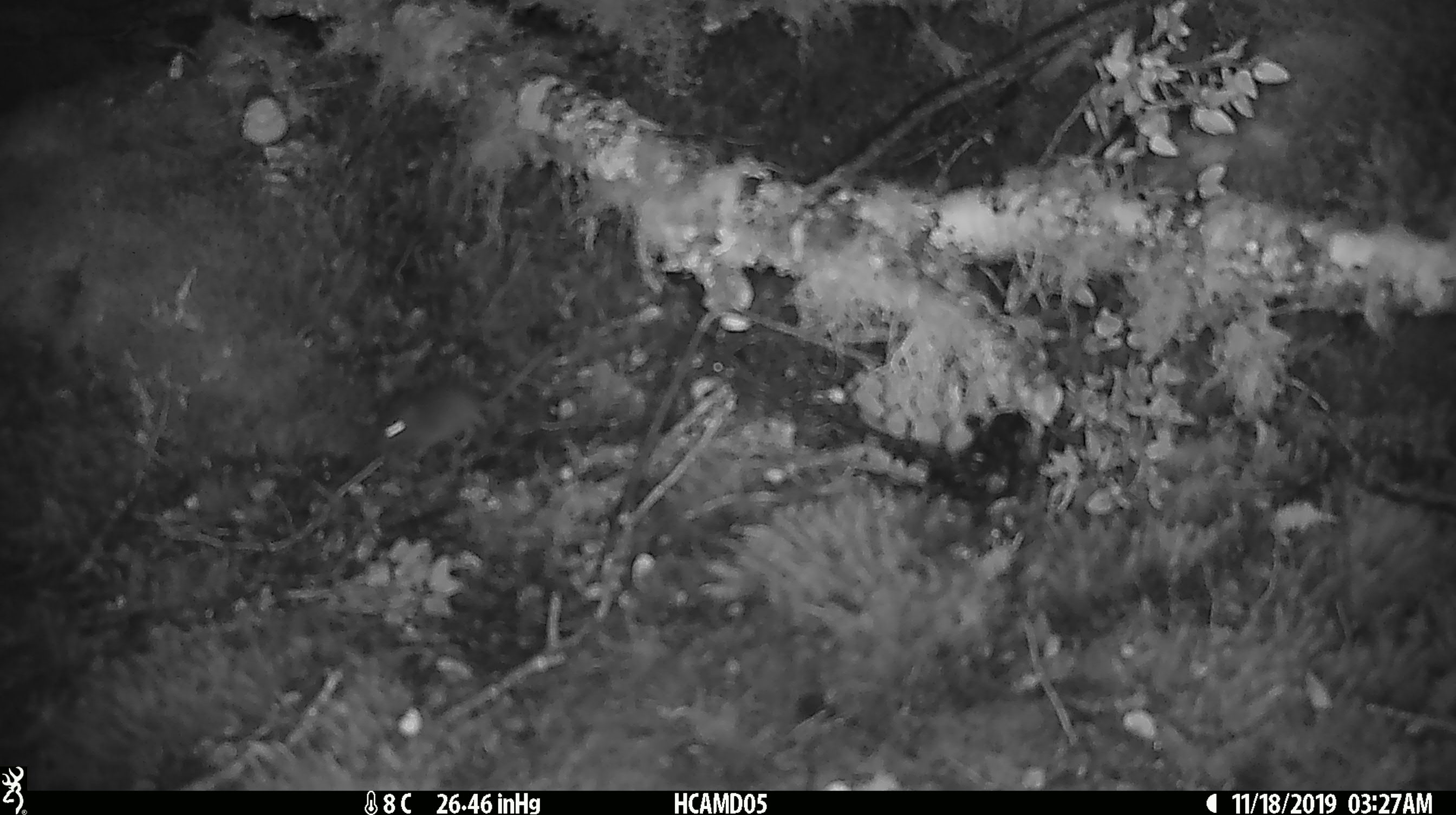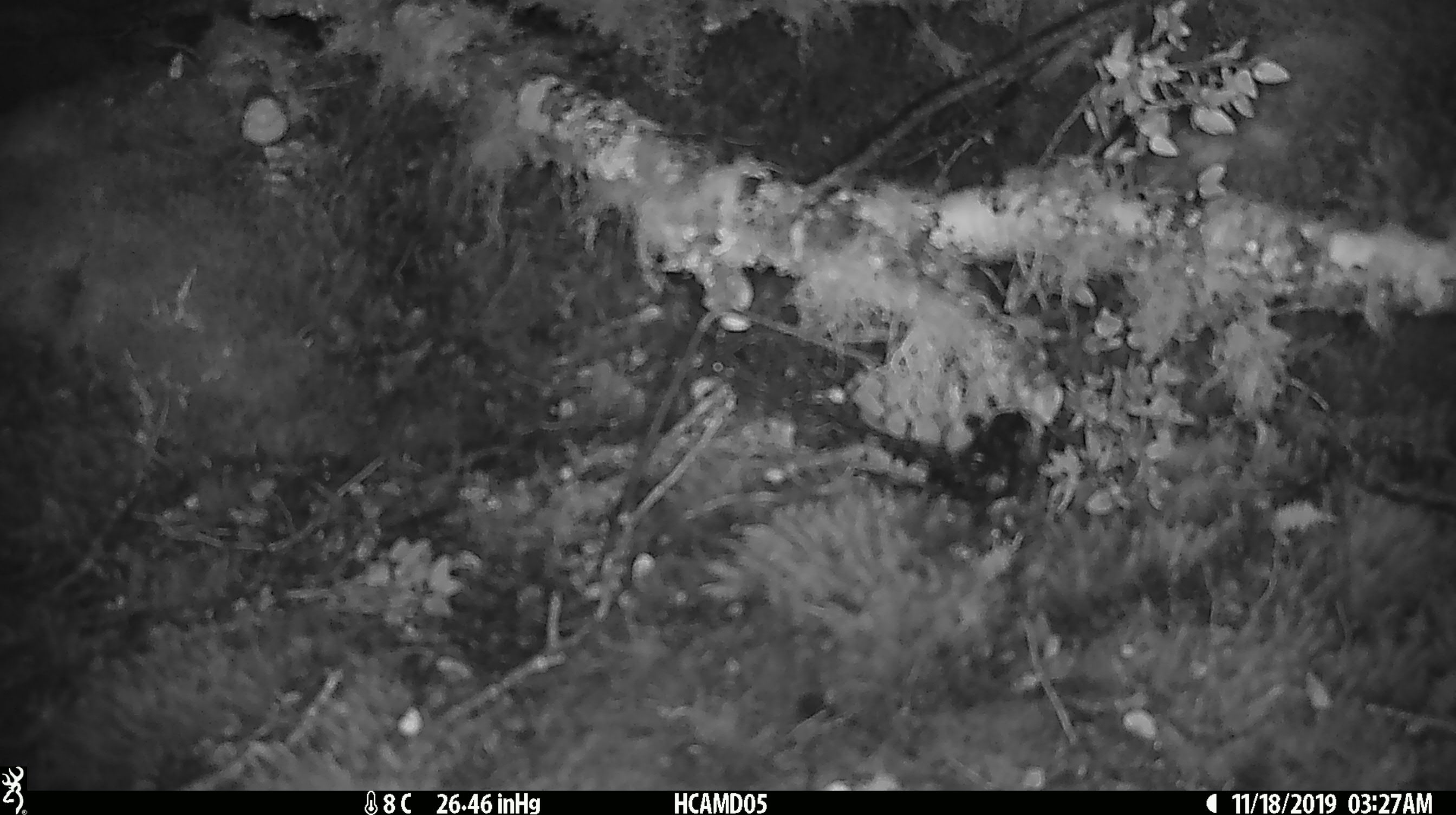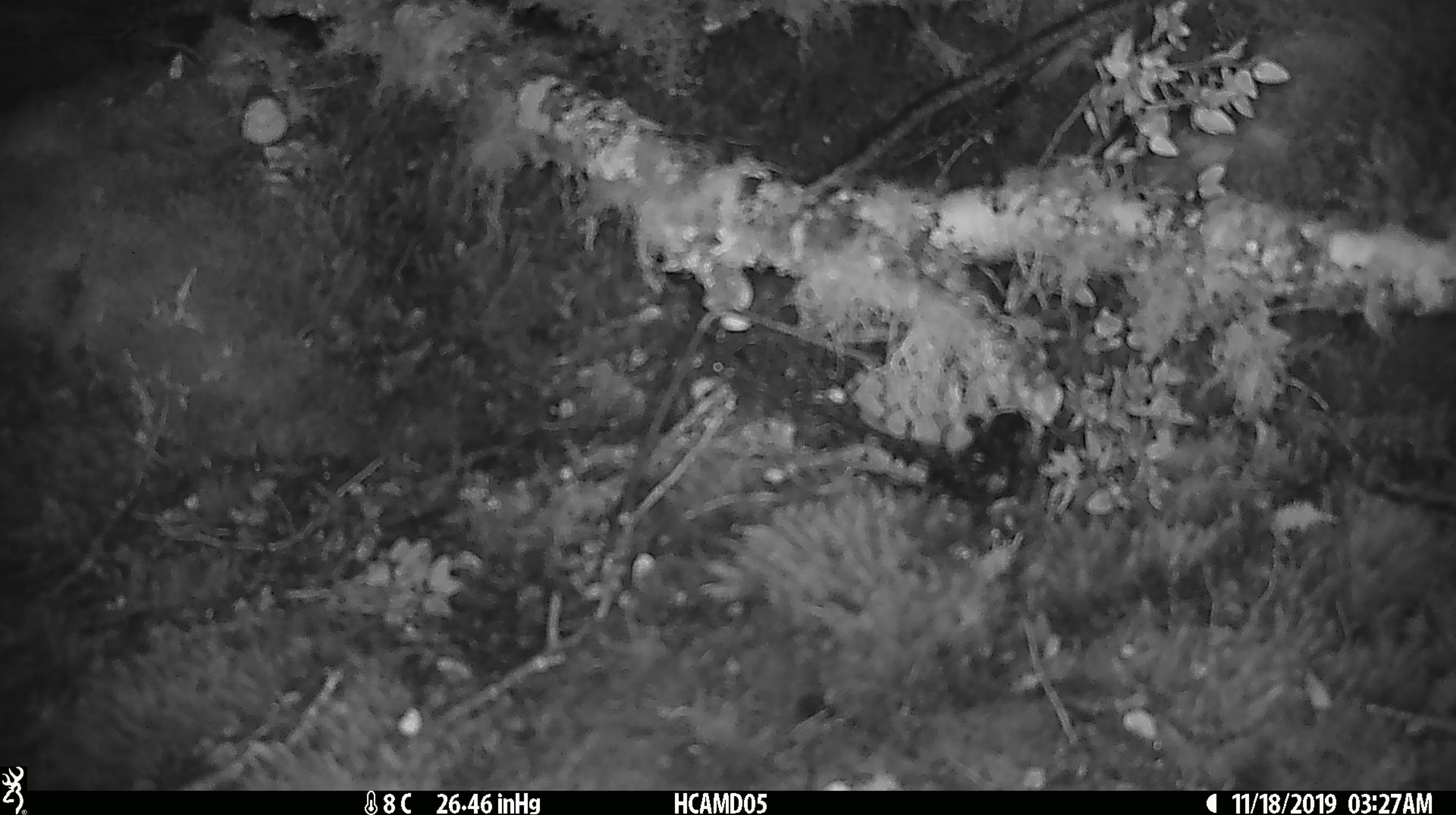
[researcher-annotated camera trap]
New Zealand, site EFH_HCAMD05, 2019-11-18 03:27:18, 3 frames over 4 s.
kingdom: Animalia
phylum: Chordata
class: Mammalia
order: Rodentia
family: Muridae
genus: Mus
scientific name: Mus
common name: mouse